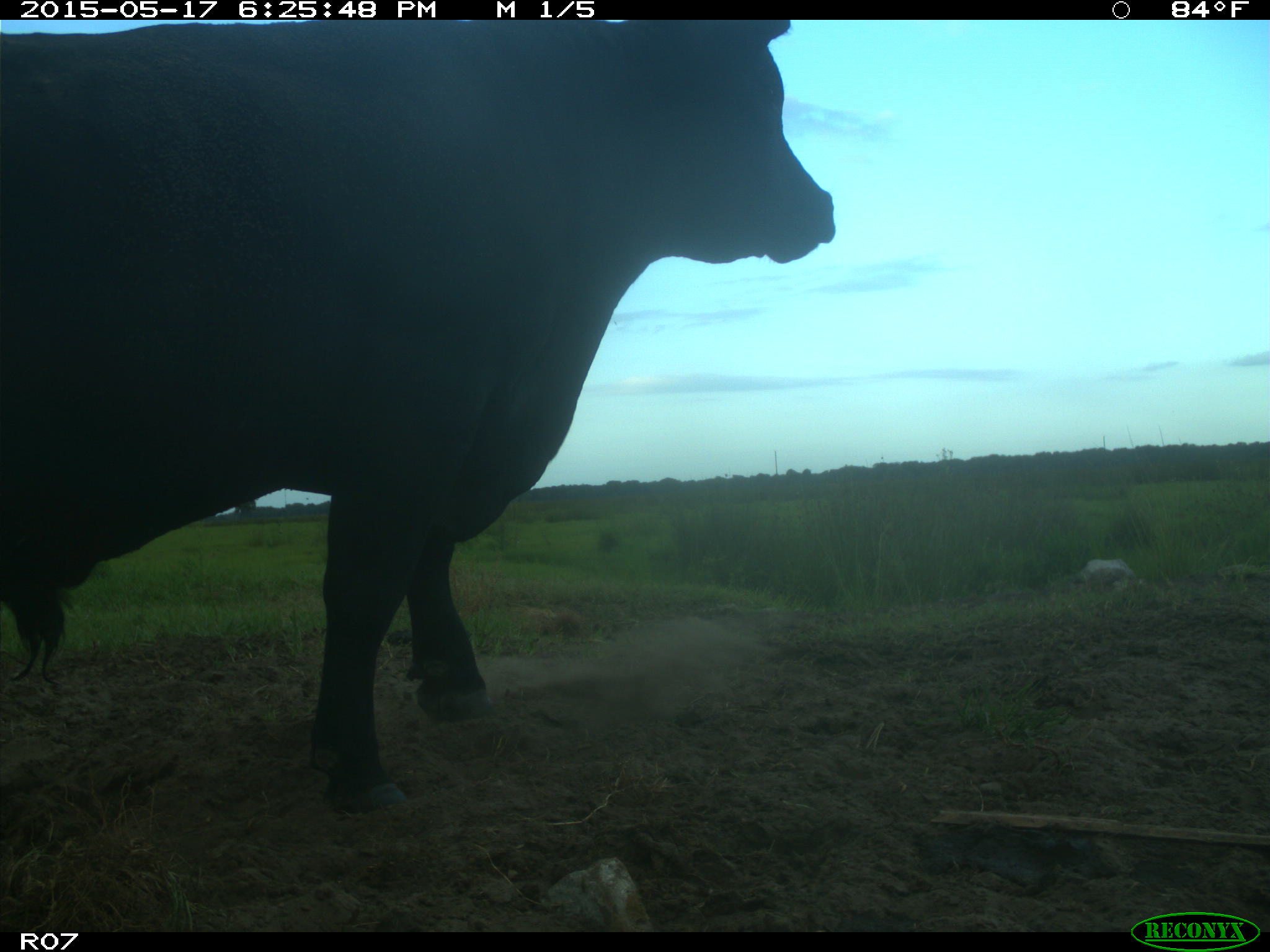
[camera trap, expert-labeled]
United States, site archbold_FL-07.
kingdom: Animalia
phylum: Chordata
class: Mammalia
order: Artiodactyla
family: Bovidae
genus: Bos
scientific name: Bos taurus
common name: domestic cow